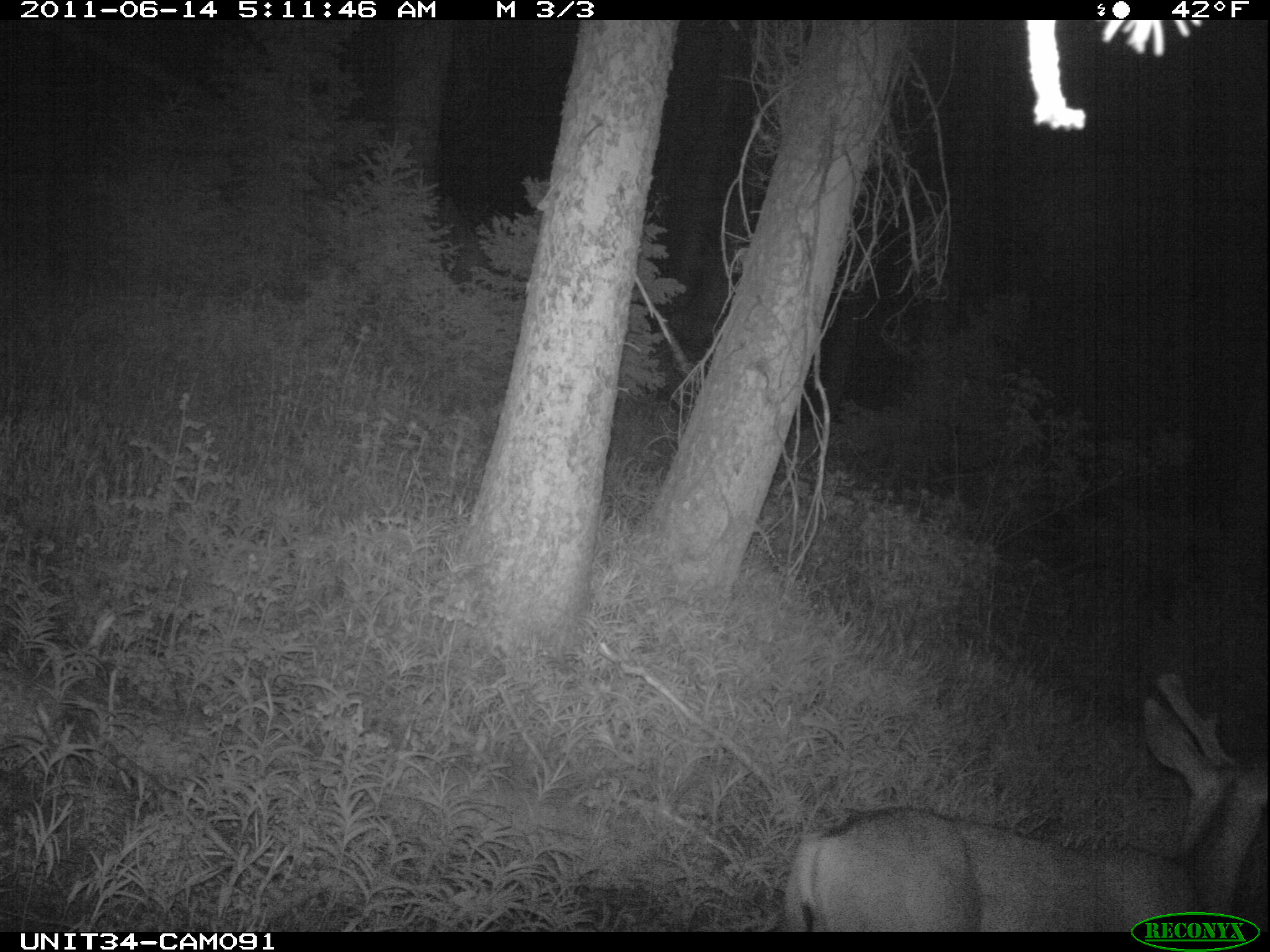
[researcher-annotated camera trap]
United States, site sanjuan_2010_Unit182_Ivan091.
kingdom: Animalia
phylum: Chordata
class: Mammalia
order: Artiodactyla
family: Cervidae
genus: Odocoileus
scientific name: Odocoileus hemionus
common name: mule deer